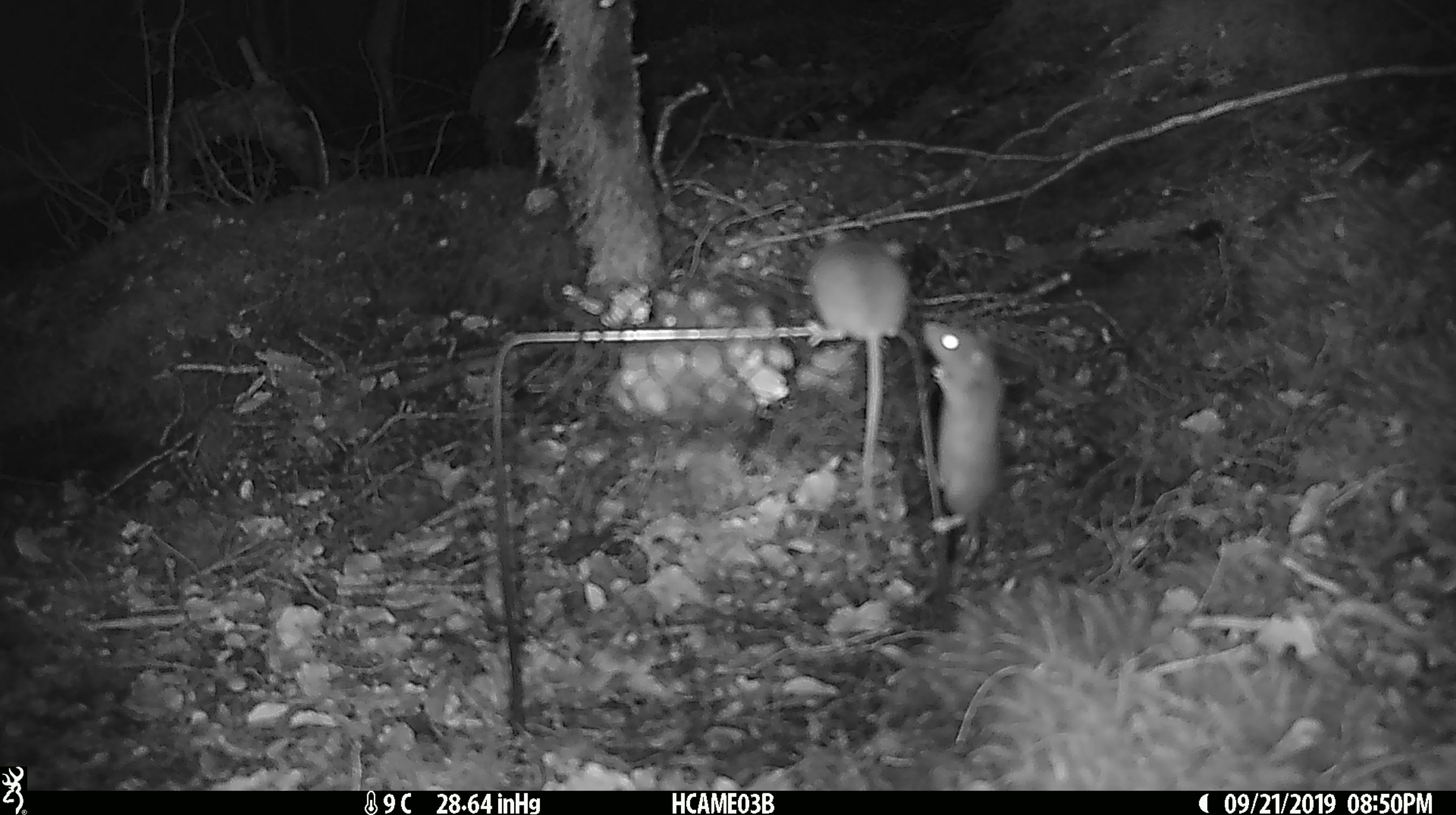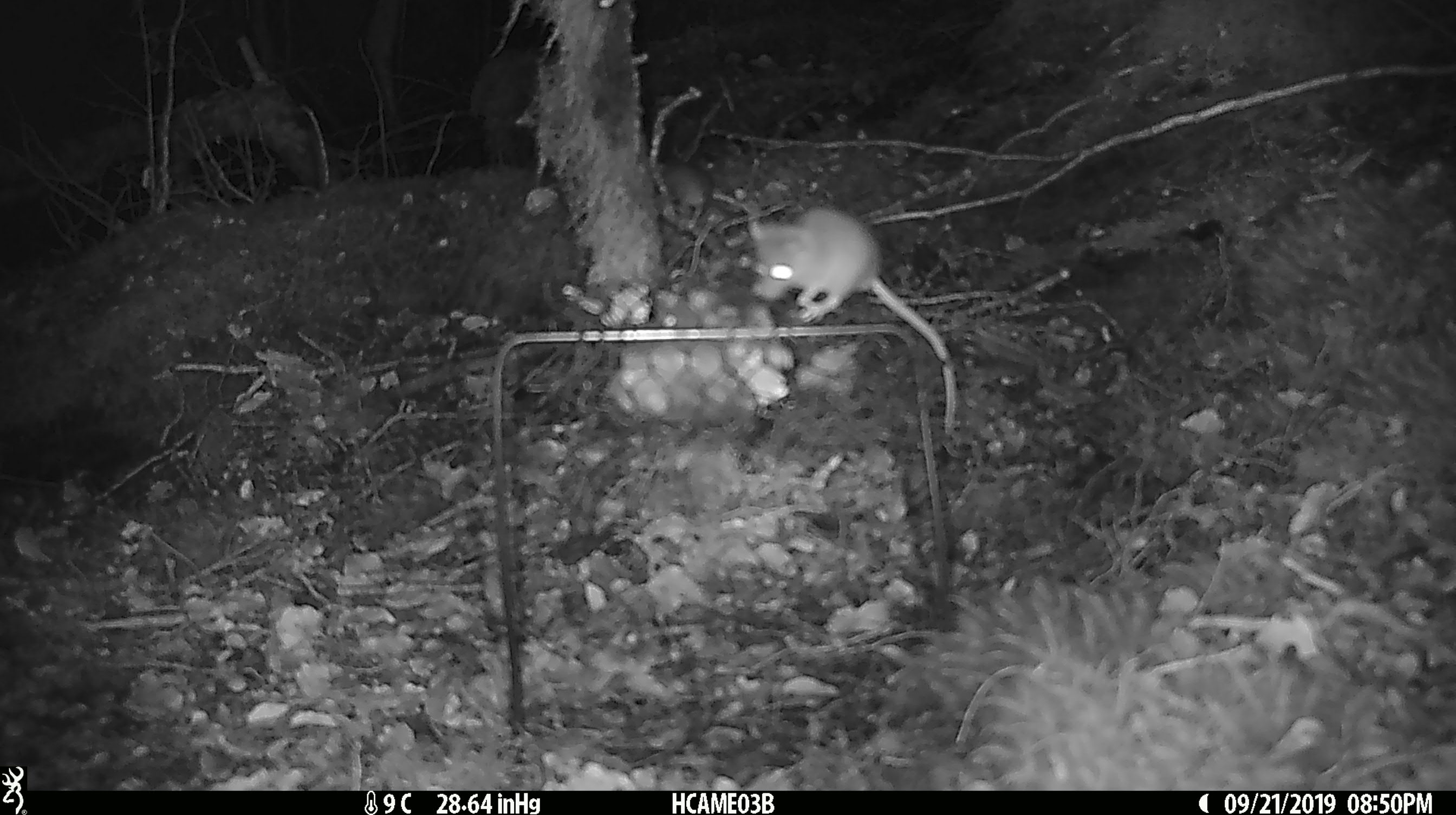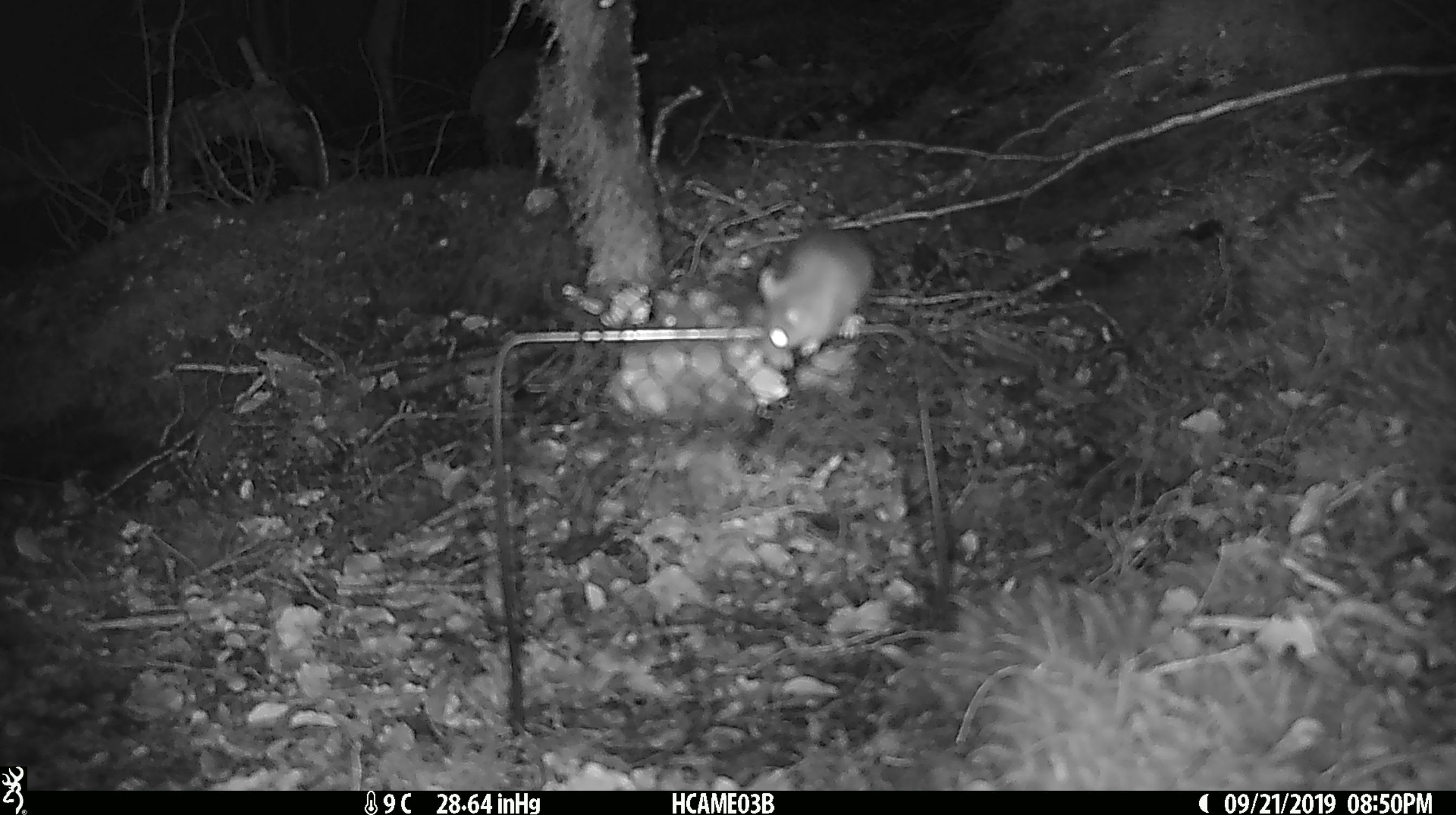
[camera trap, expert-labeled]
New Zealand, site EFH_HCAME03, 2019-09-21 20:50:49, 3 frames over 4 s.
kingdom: Animalia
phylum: Chordata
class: Mammalia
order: Rodentia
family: Muridae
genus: Mus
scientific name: Mus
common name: mouse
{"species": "mouse (Mus)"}